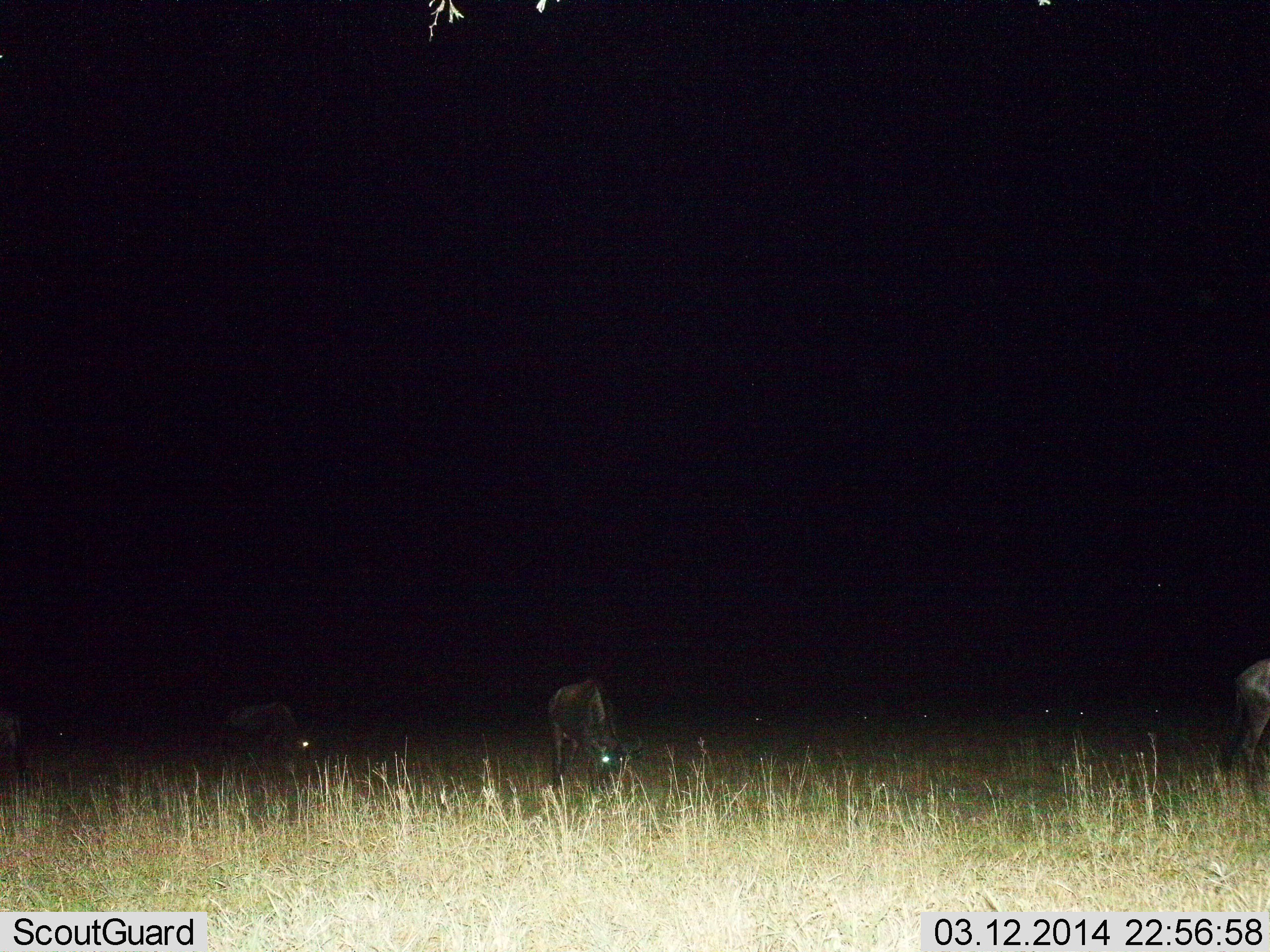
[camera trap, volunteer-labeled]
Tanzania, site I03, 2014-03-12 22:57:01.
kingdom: Animalia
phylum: Chordata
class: Mammalia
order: Artiodactyla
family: Bovidae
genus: Connochaetes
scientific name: Connochaetes taurinus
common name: blue wildebeest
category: wildebeest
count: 4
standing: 33%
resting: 2%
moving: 10%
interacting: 0%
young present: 0%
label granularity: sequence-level